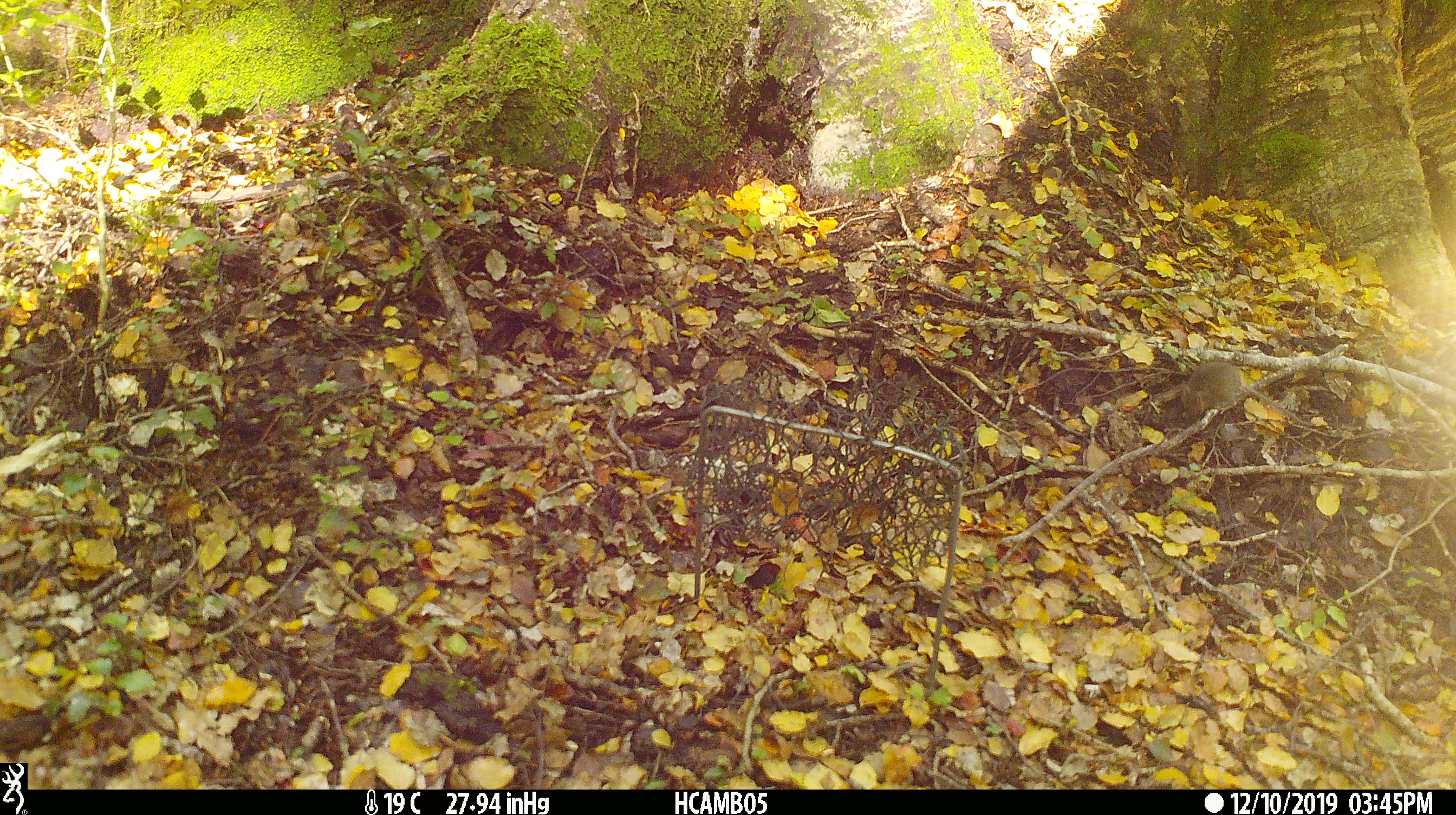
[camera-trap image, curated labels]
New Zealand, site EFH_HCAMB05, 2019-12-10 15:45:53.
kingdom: Animalia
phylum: Chordata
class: Mammalia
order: Rodentia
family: Muridae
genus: Mus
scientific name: Mus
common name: mouse